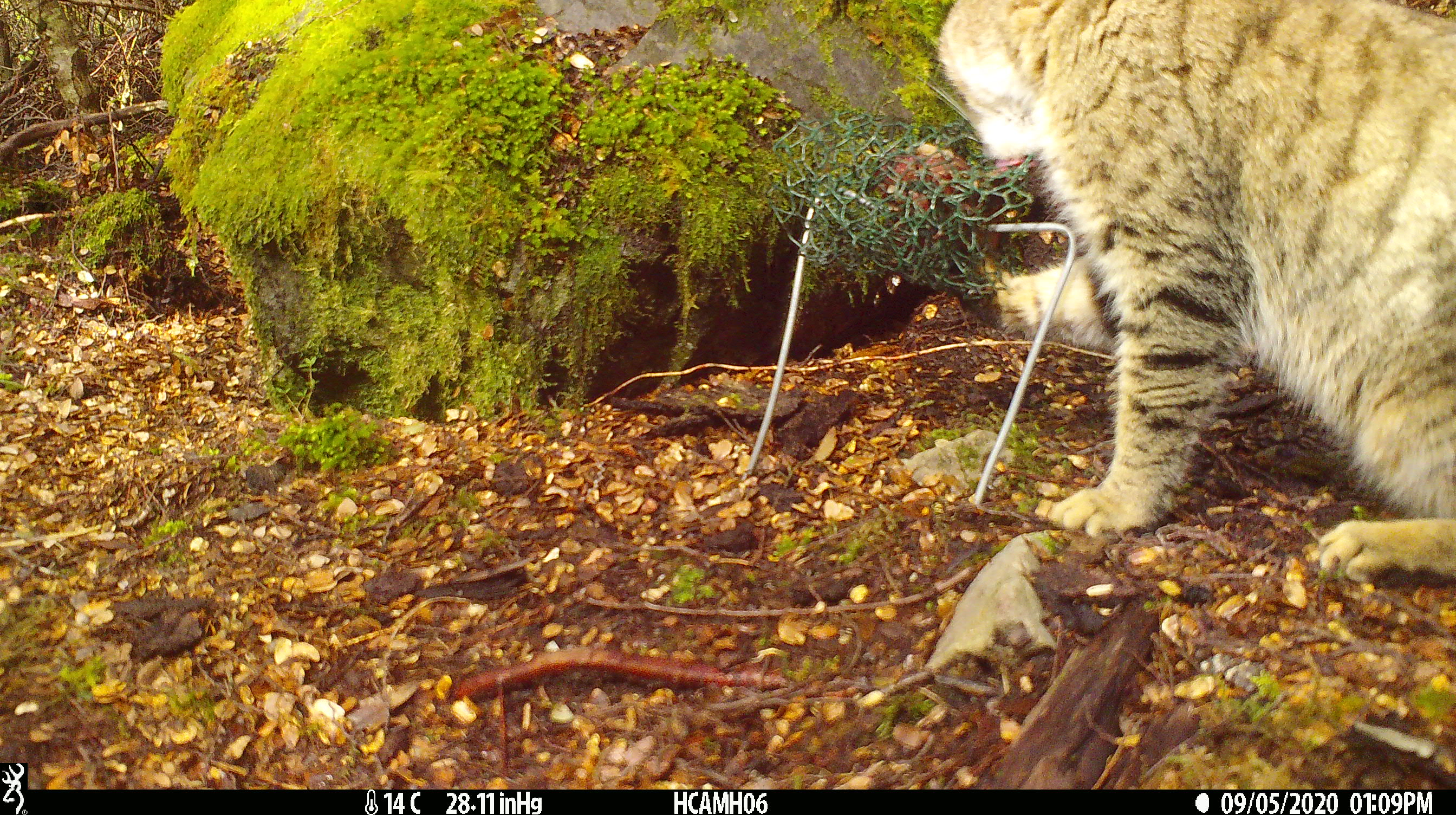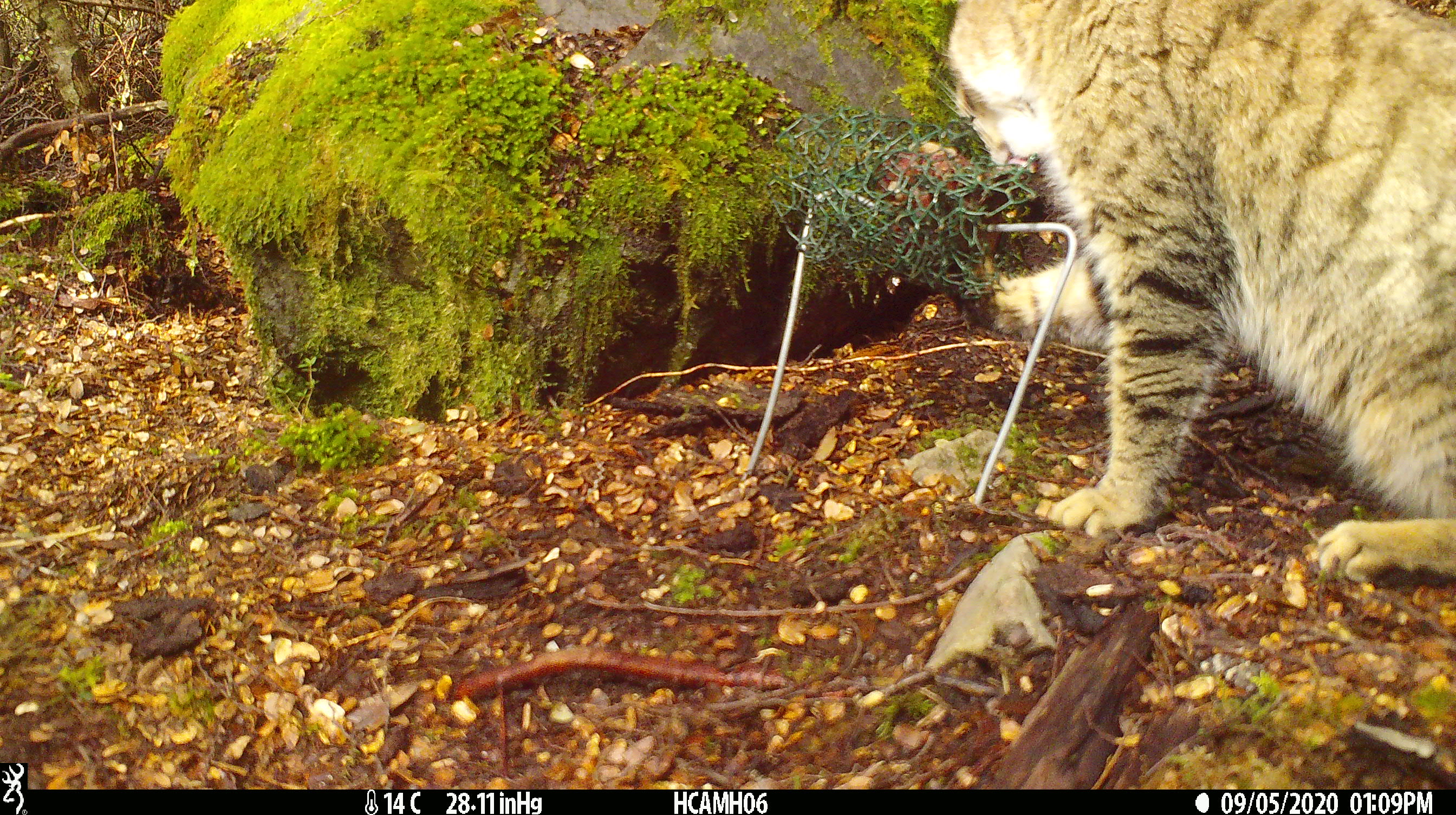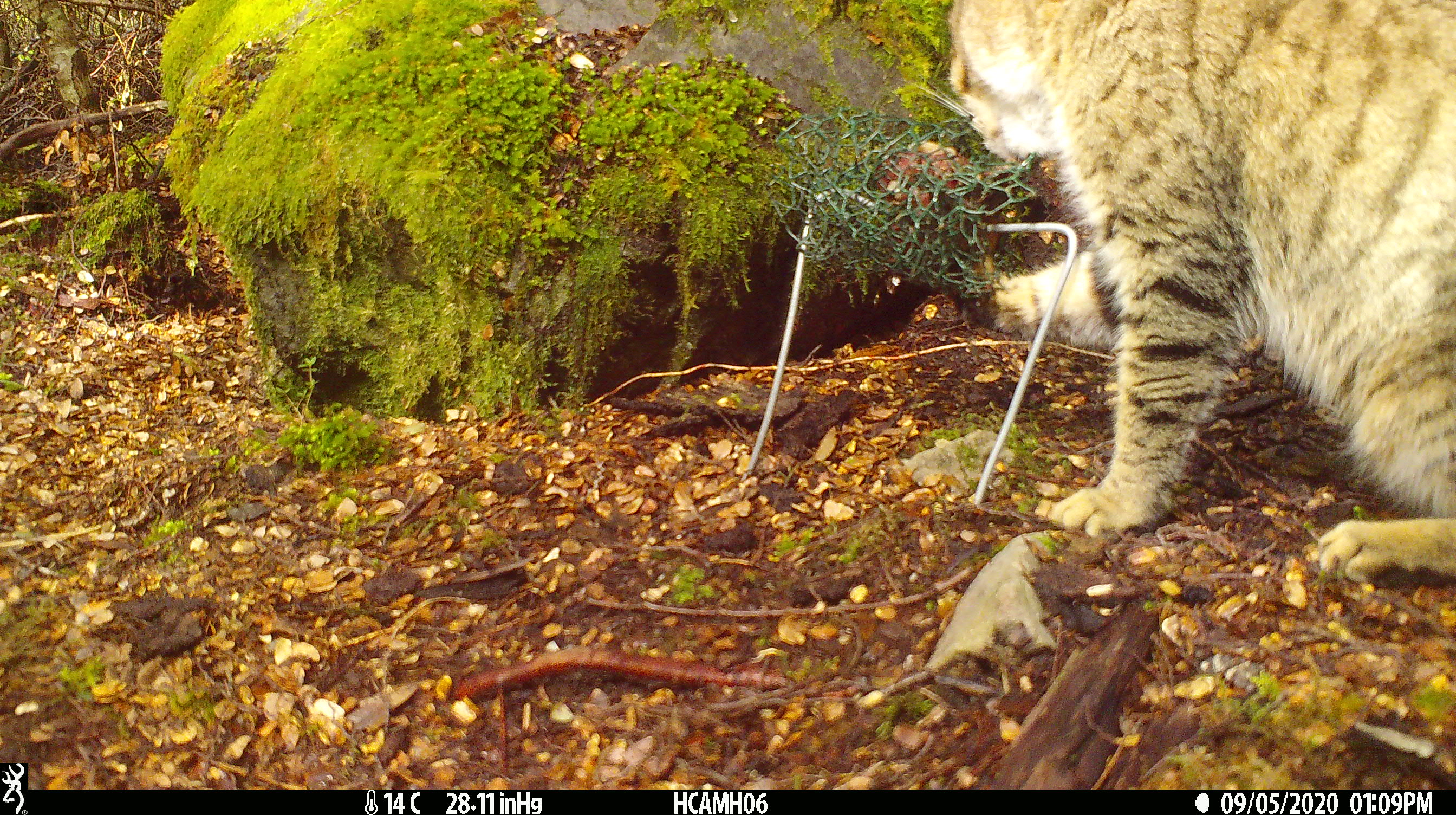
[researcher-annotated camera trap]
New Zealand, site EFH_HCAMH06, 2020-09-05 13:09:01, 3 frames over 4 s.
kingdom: Animalia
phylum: Chordata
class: Mammalia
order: Carnivora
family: Felidae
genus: Felis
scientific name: Felis catus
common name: domestic cat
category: cat